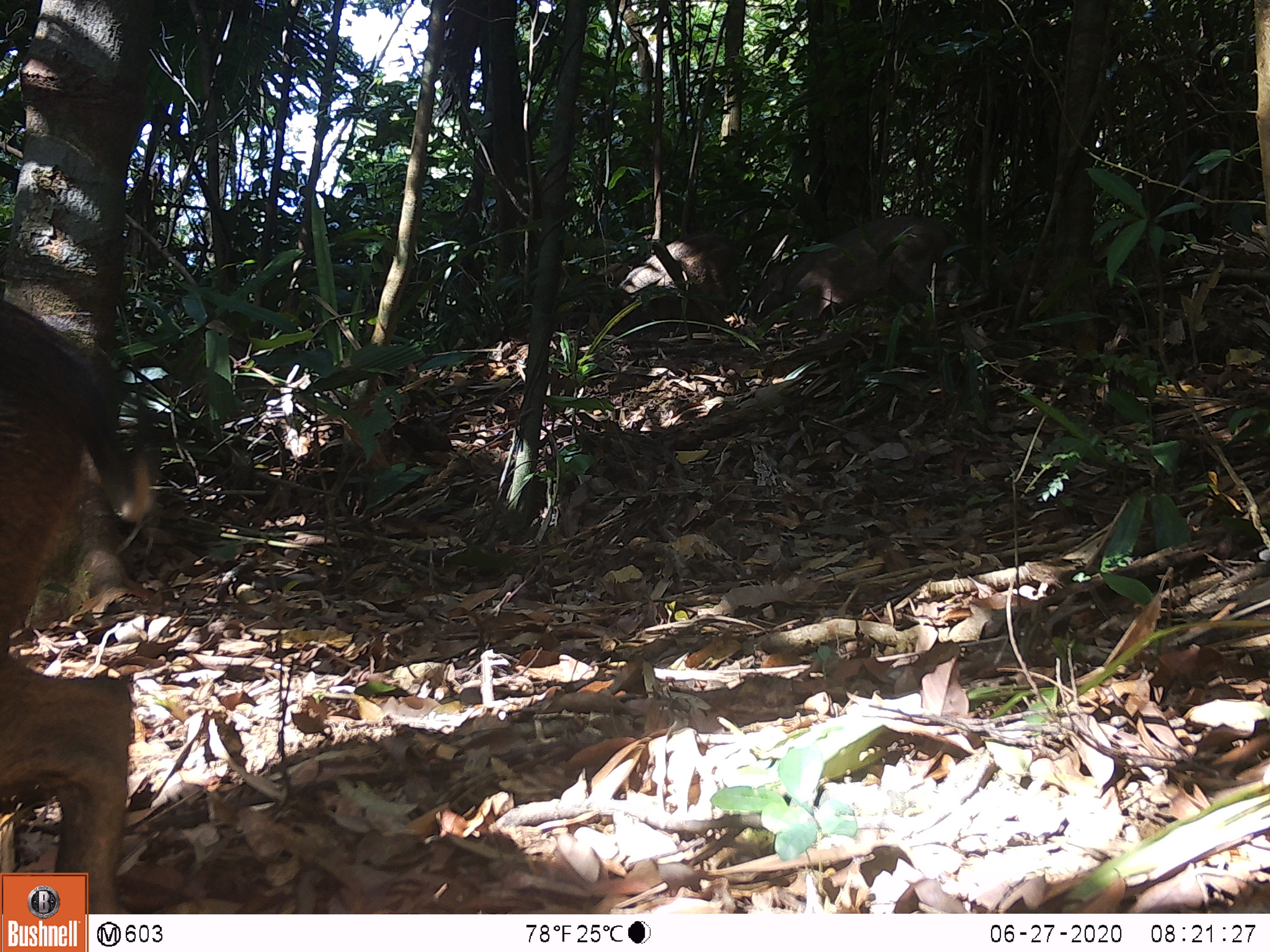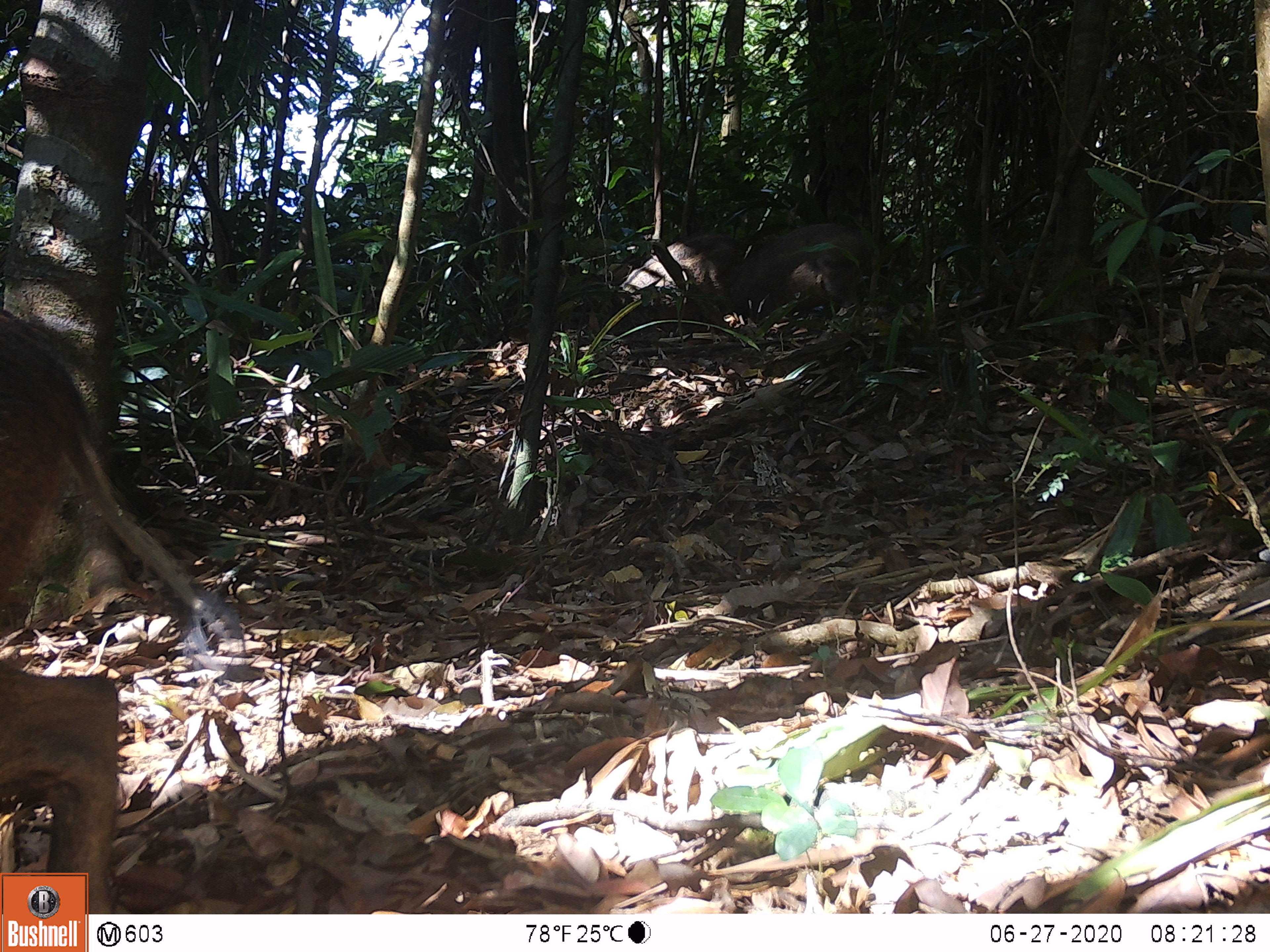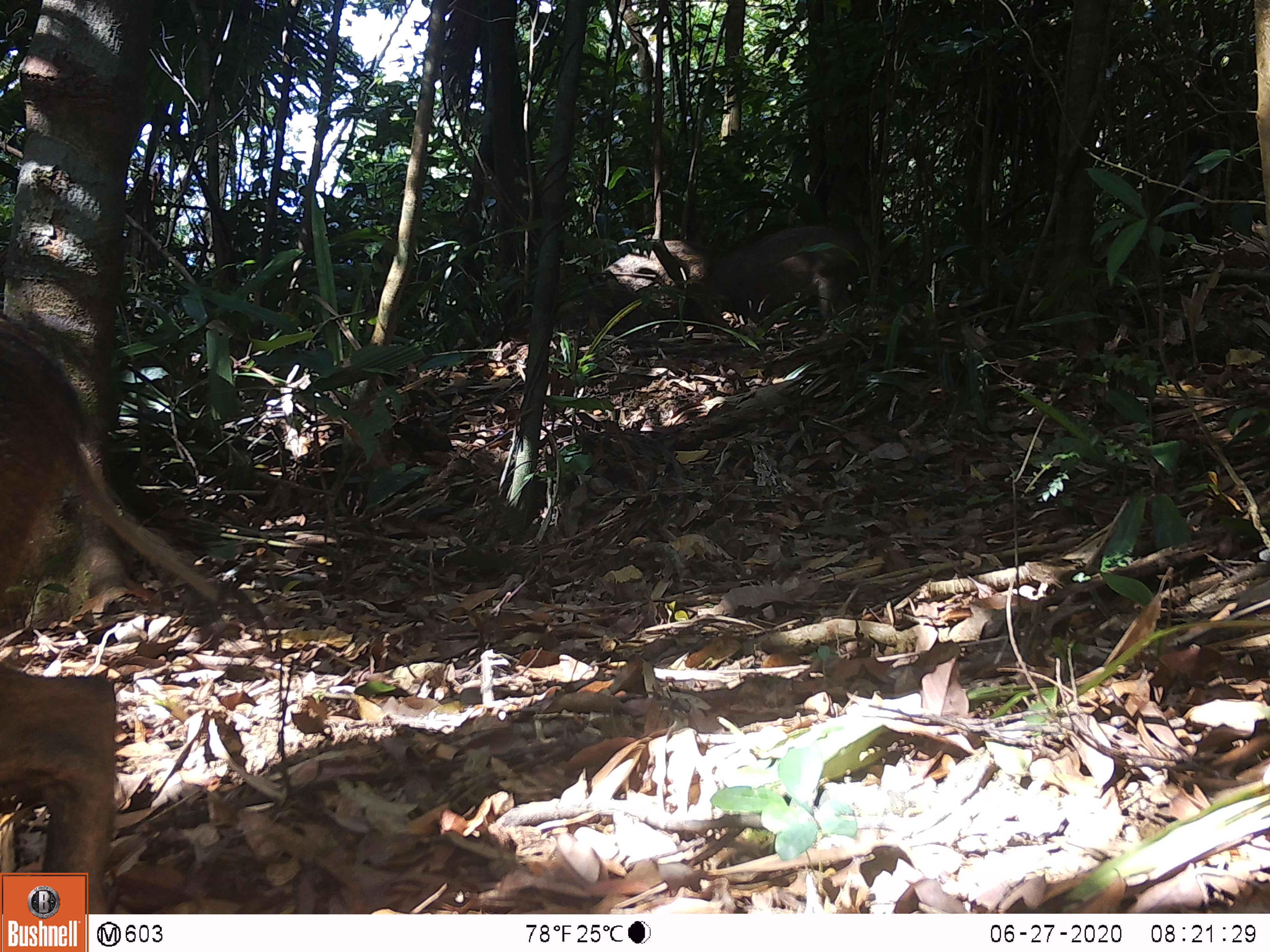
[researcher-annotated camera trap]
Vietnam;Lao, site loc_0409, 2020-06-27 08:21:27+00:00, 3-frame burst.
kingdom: Animalia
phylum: Chordata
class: Mammalia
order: Artiodactyla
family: Suidae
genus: Sus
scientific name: Sus scrofa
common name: eurasian wild pig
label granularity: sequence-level